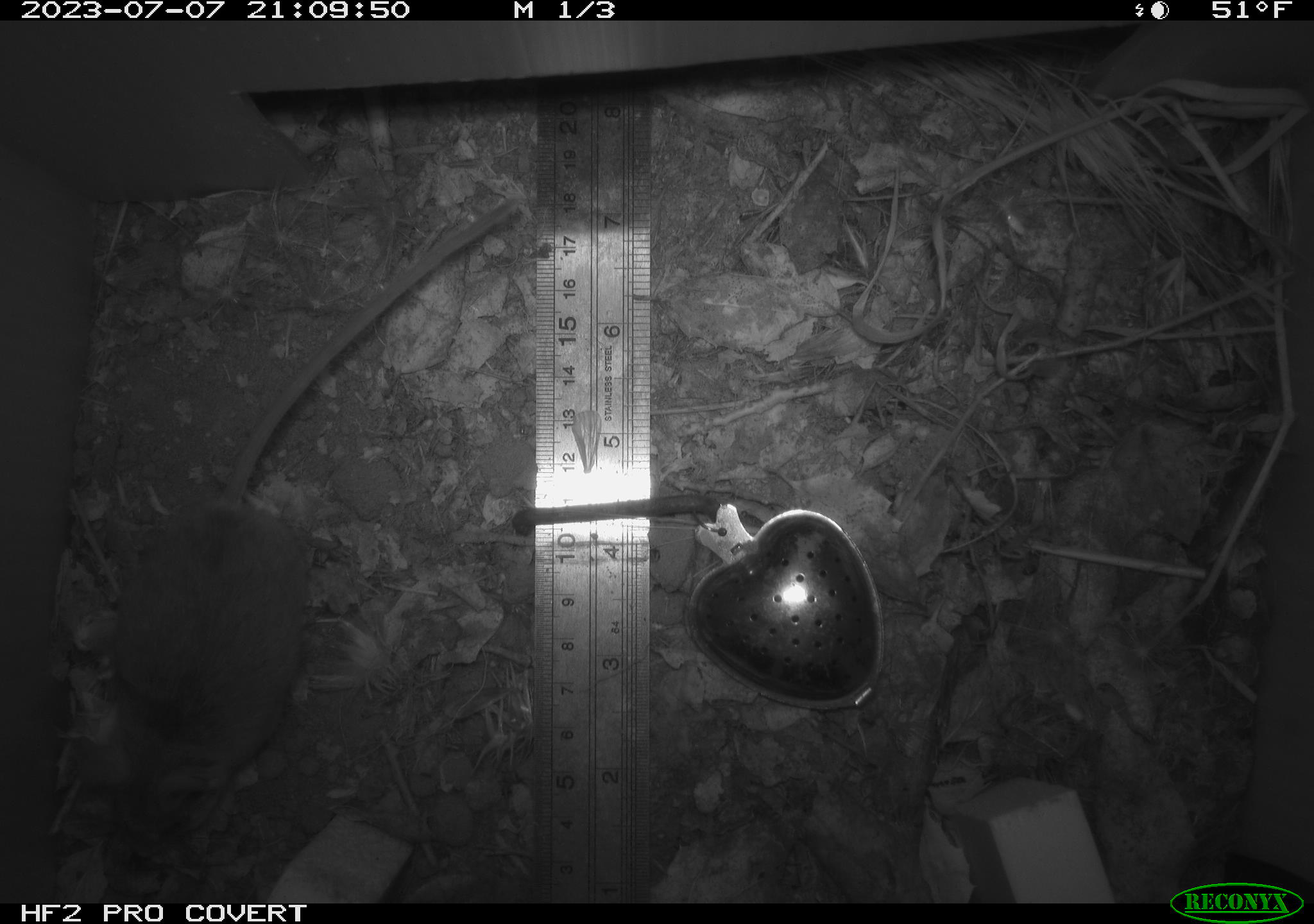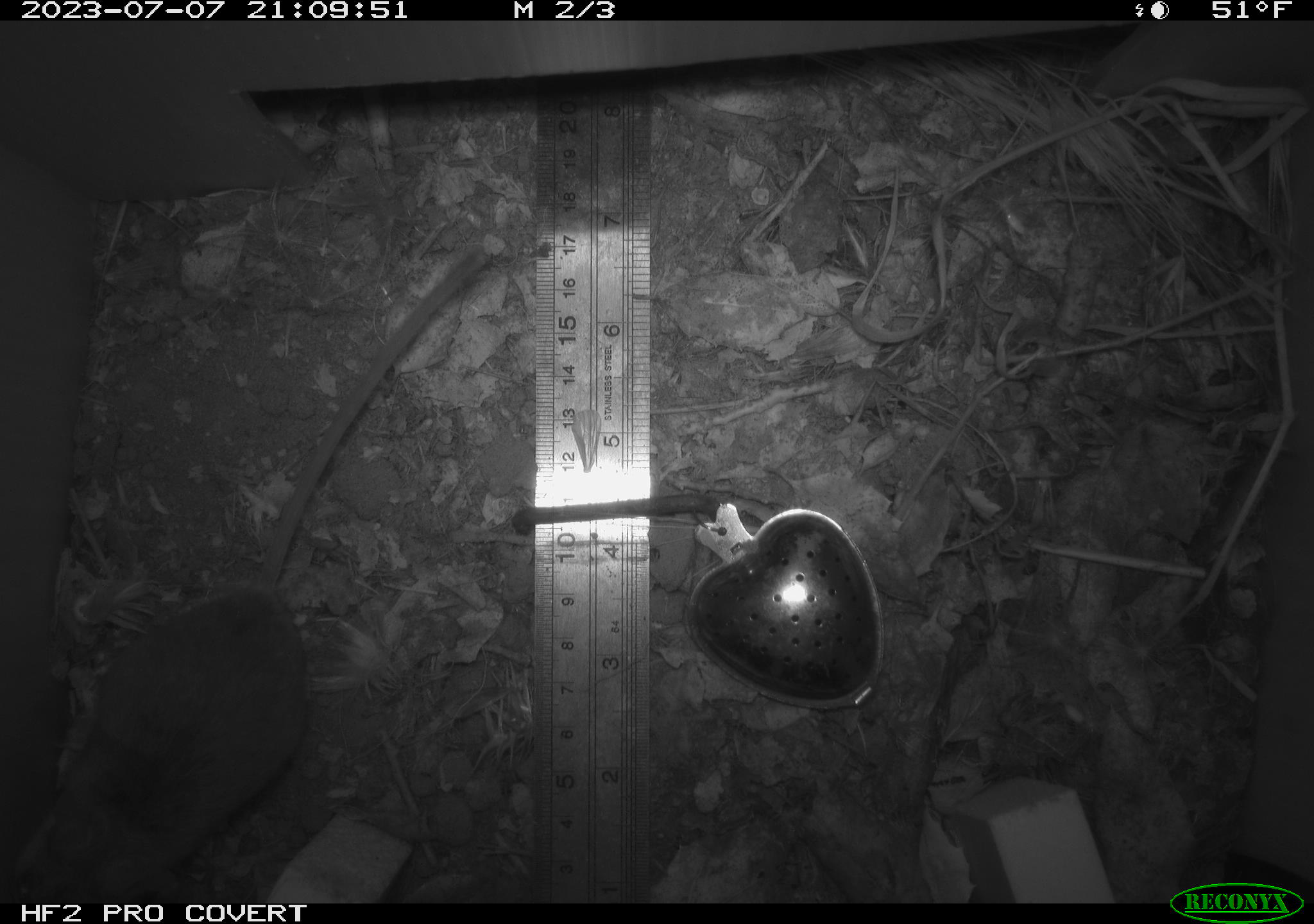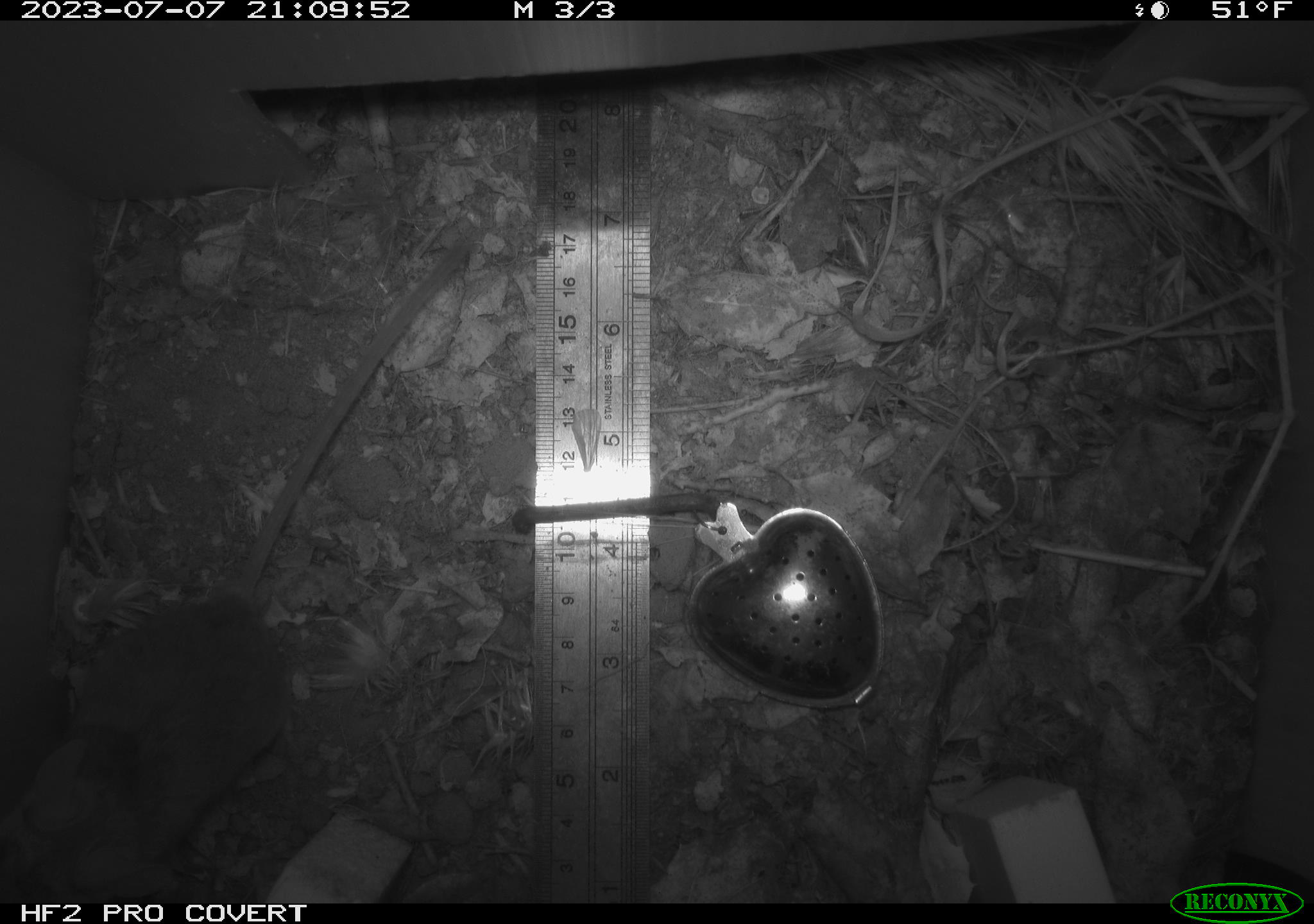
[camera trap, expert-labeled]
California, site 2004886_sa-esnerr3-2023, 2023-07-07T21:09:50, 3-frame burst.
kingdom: Animalia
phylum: Chordata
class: Mammalia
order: Rodentia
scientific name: Rodentia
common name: mouse species